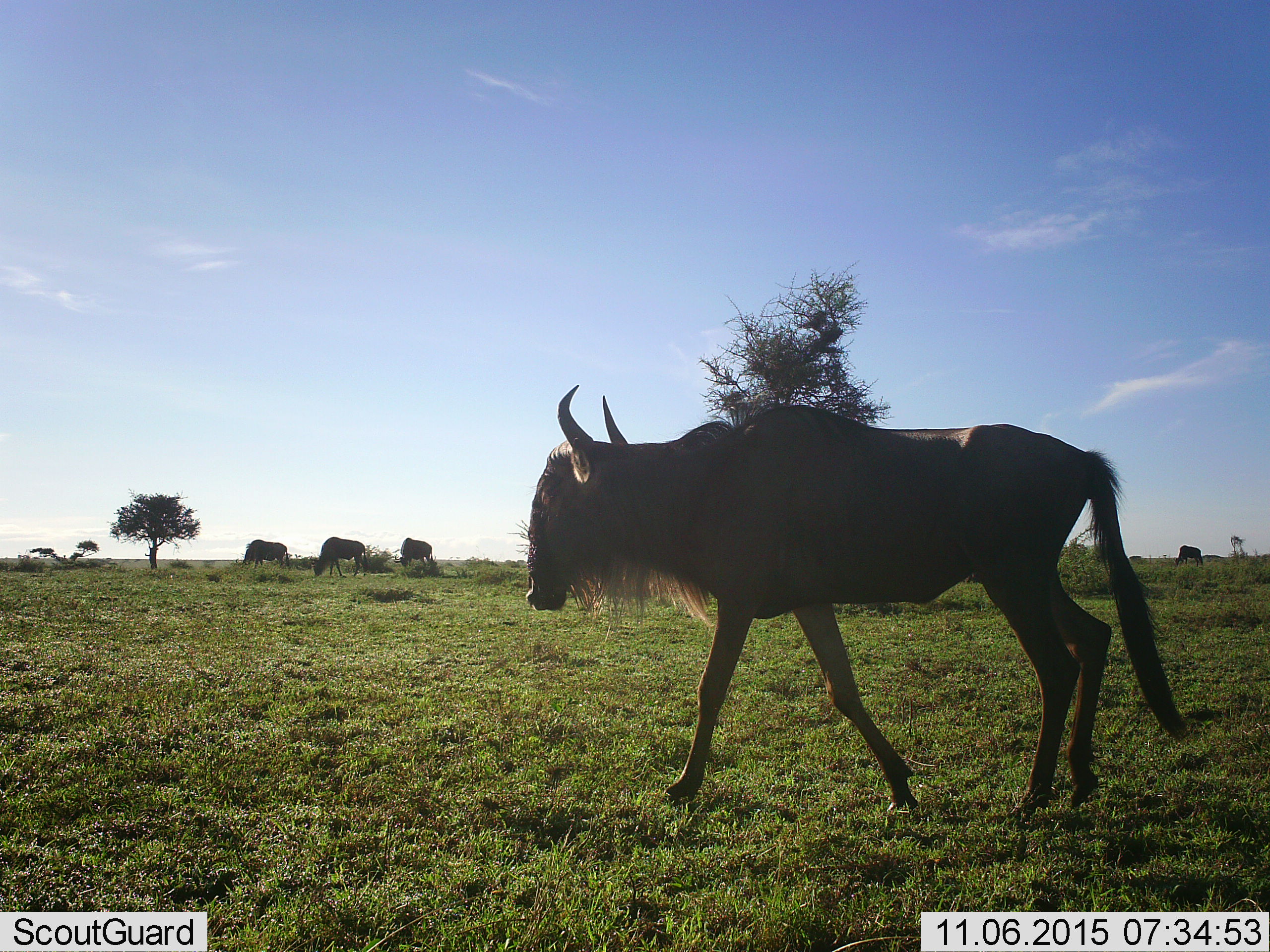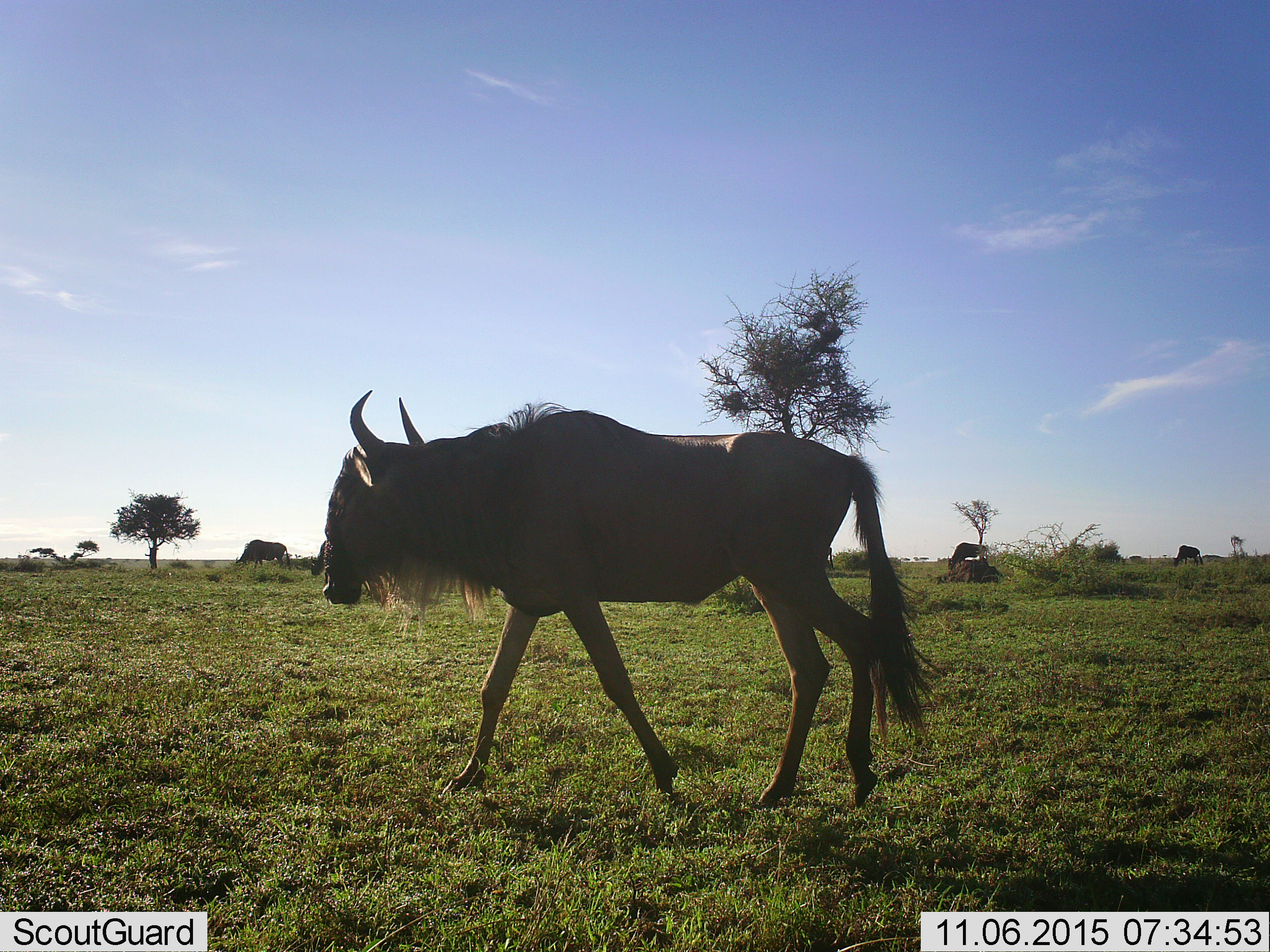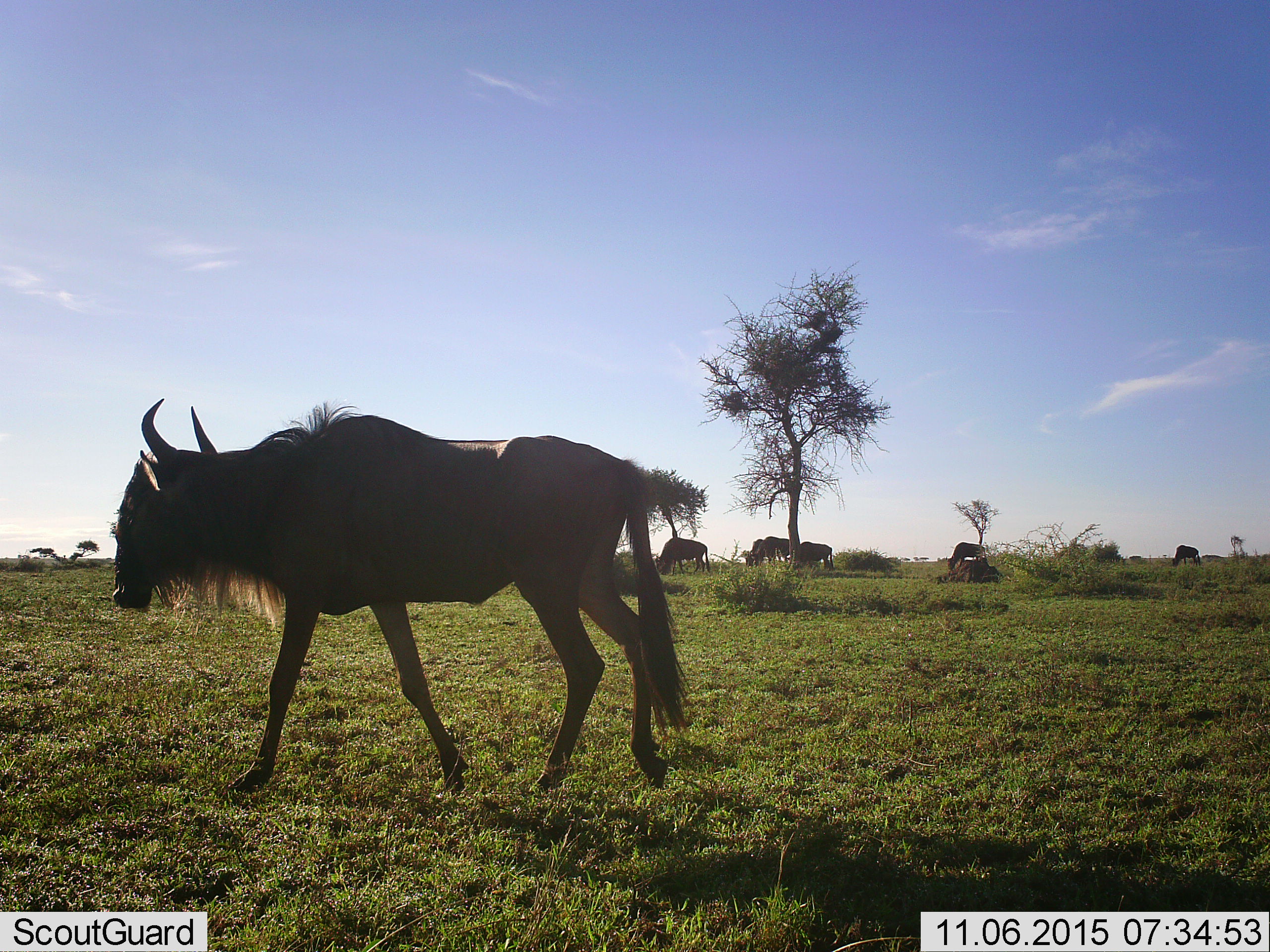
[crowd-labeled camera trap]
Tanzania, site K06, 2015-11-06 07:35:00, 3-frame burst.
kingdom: Animalia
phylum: Chordata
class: Mammalia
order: Artiodactyla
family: Bovidae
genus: Connochaetes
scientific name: Connochaetes taurinus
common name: blue wildebeest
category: wildebeest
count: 9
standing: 71%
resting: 0%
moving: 100%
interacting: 0%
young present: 0%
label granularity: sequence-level